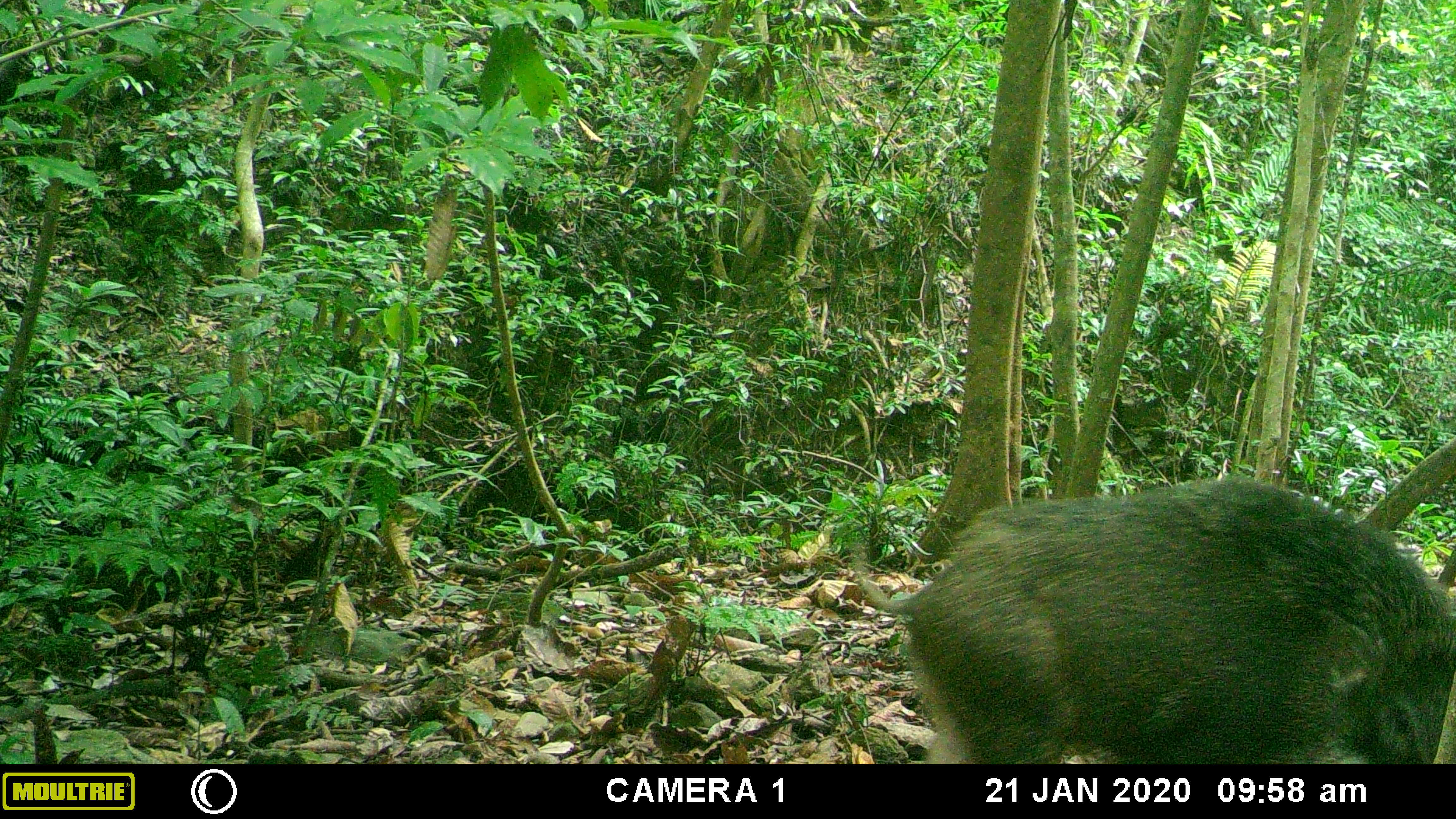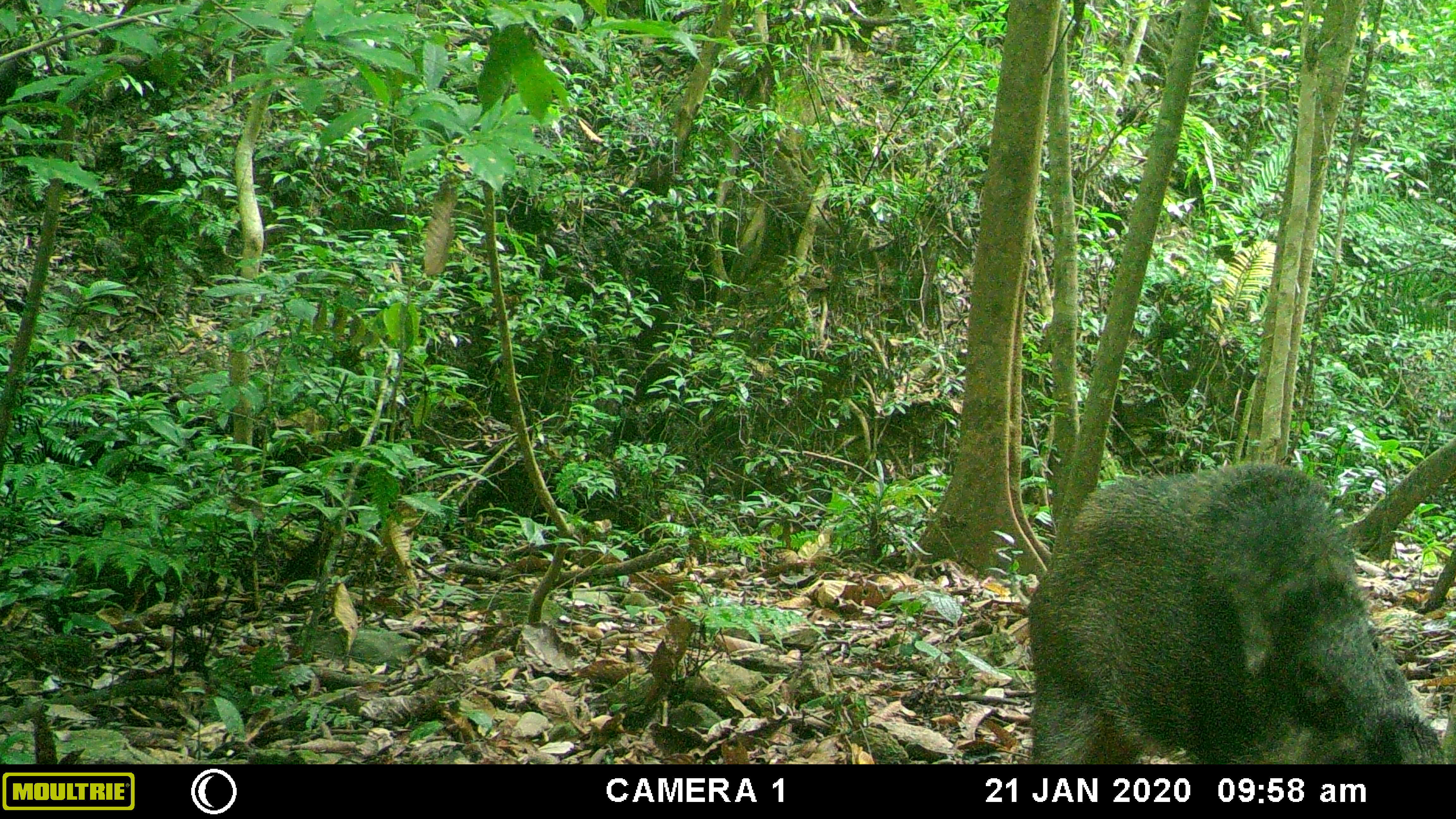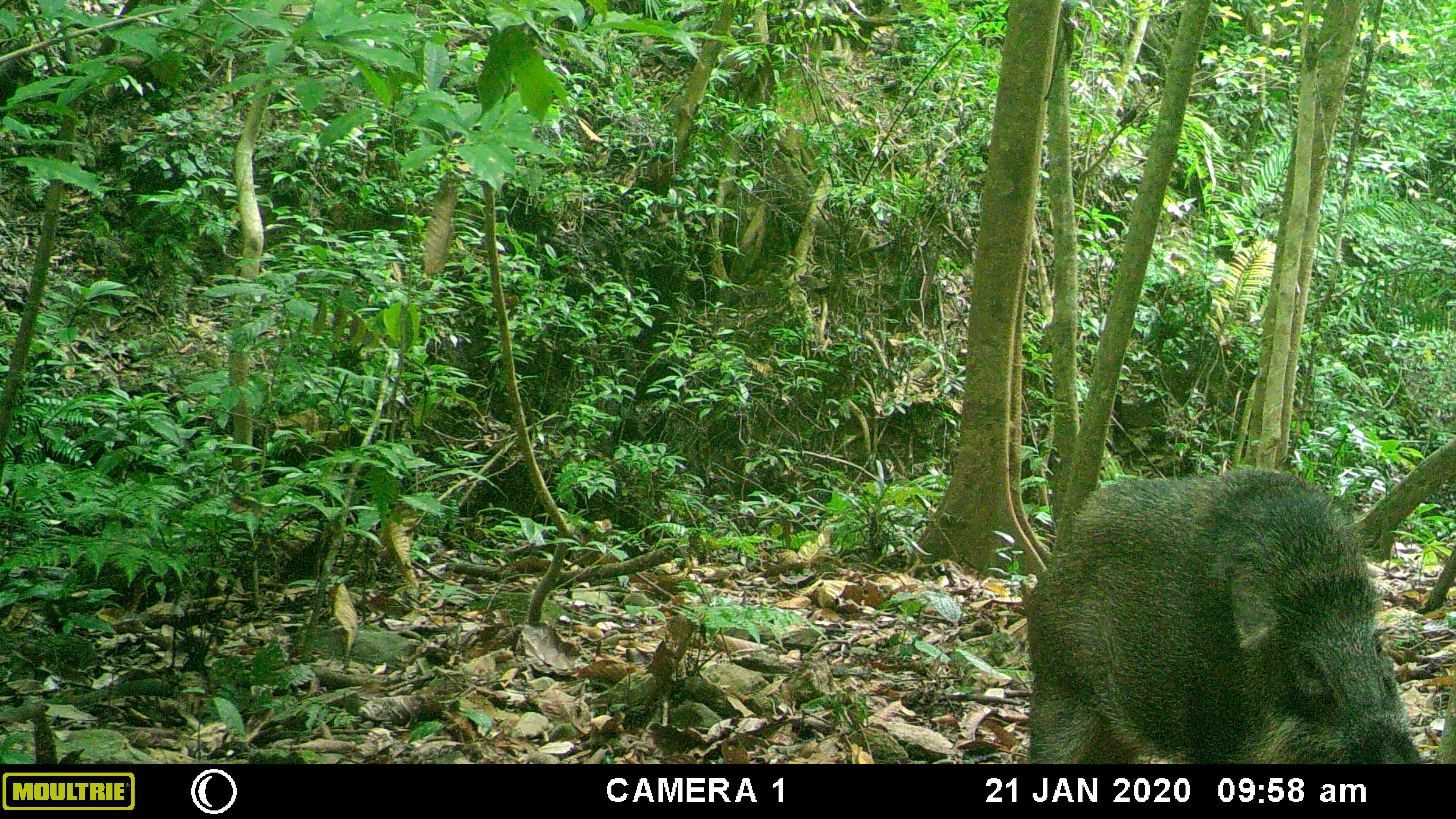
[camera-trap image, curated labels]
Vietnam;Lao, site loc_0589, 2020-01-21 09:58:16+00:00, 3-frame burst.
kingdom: Animalia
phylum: Chordata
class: Mammalia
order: Artiodactyla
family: Suidae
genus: Sus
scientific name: Sus scrofa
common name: eurasian wild pig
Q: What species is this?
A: Eurasian wild pig (Sus scrofa).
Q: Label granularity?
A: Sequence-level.